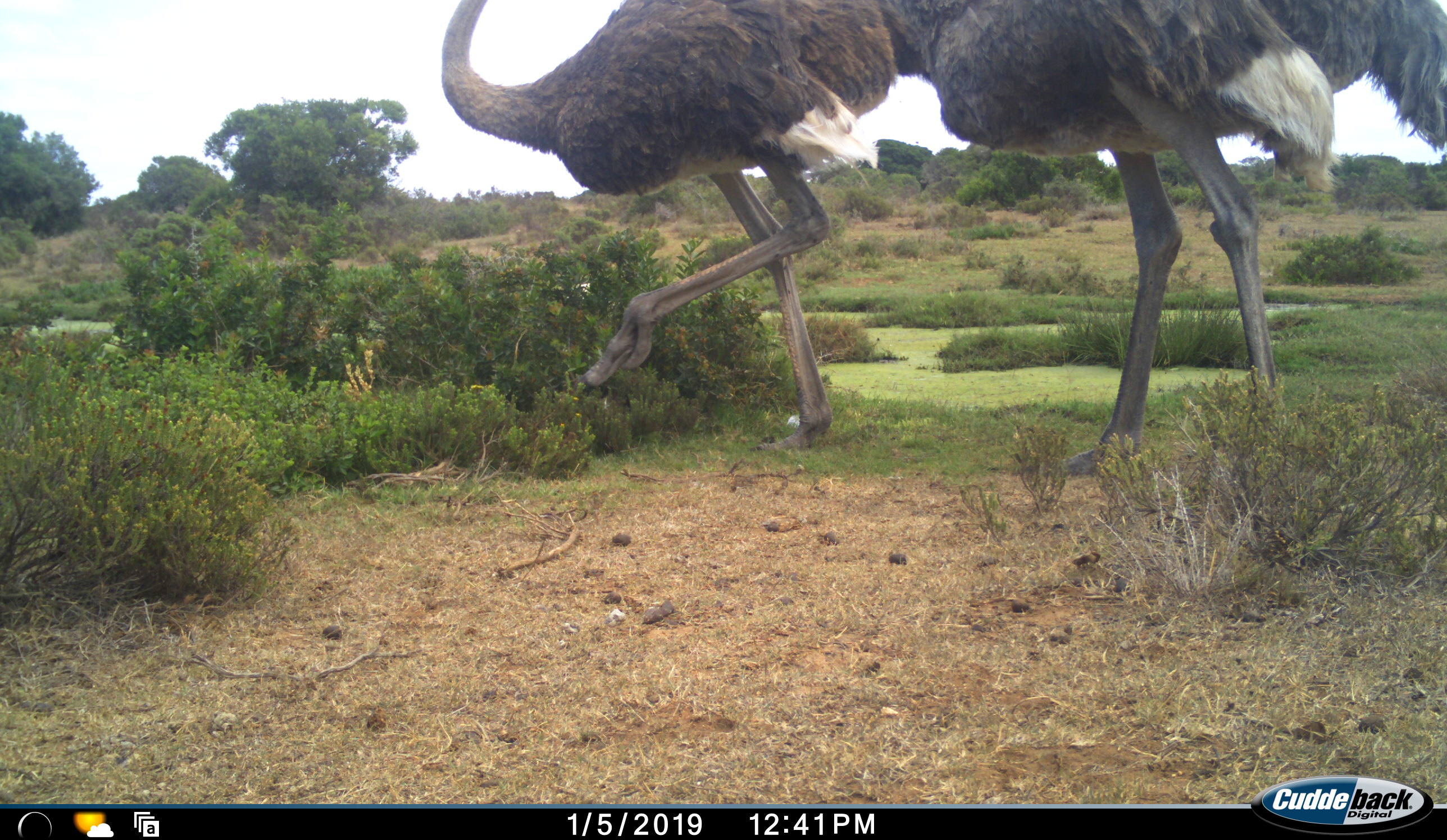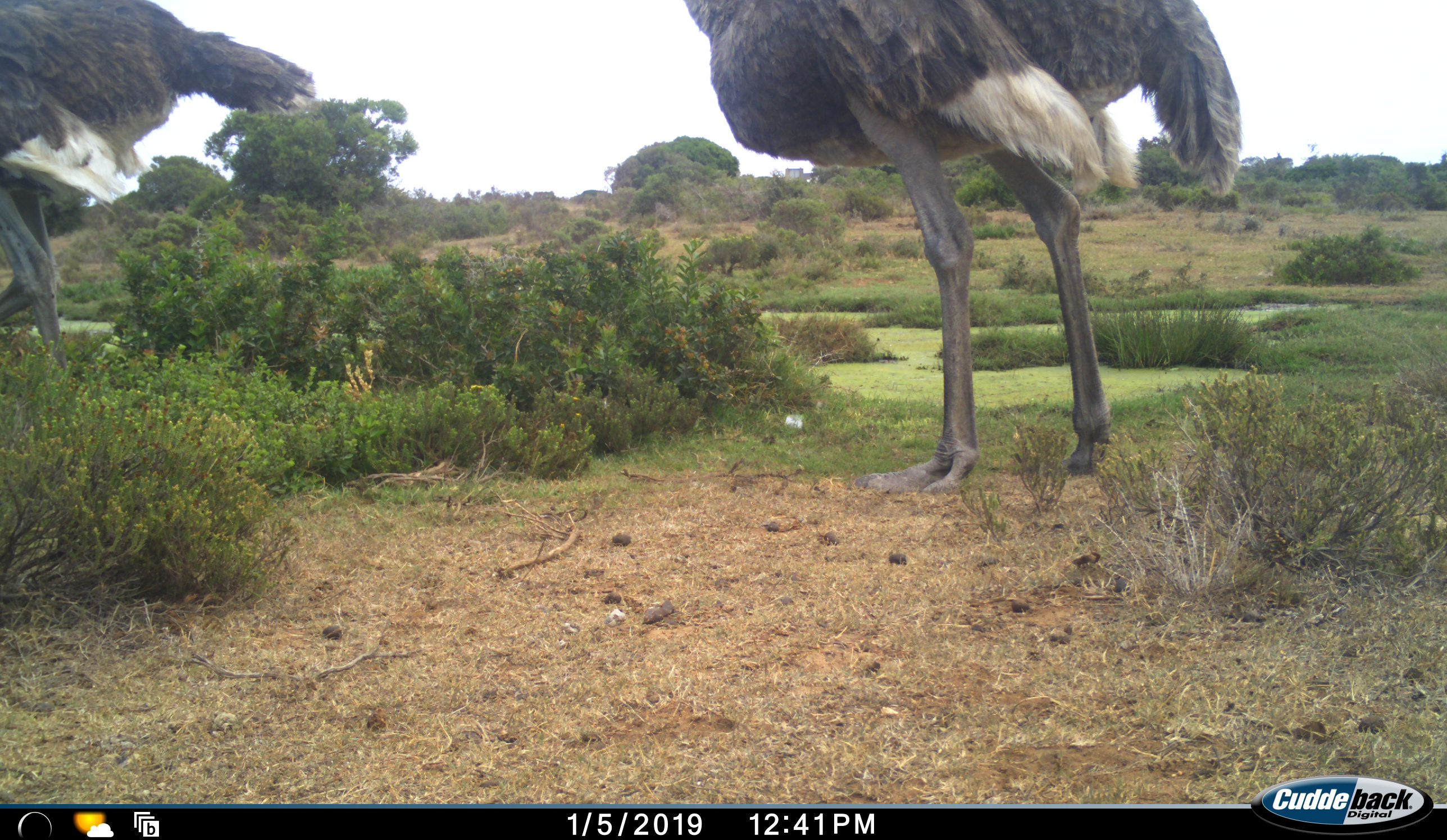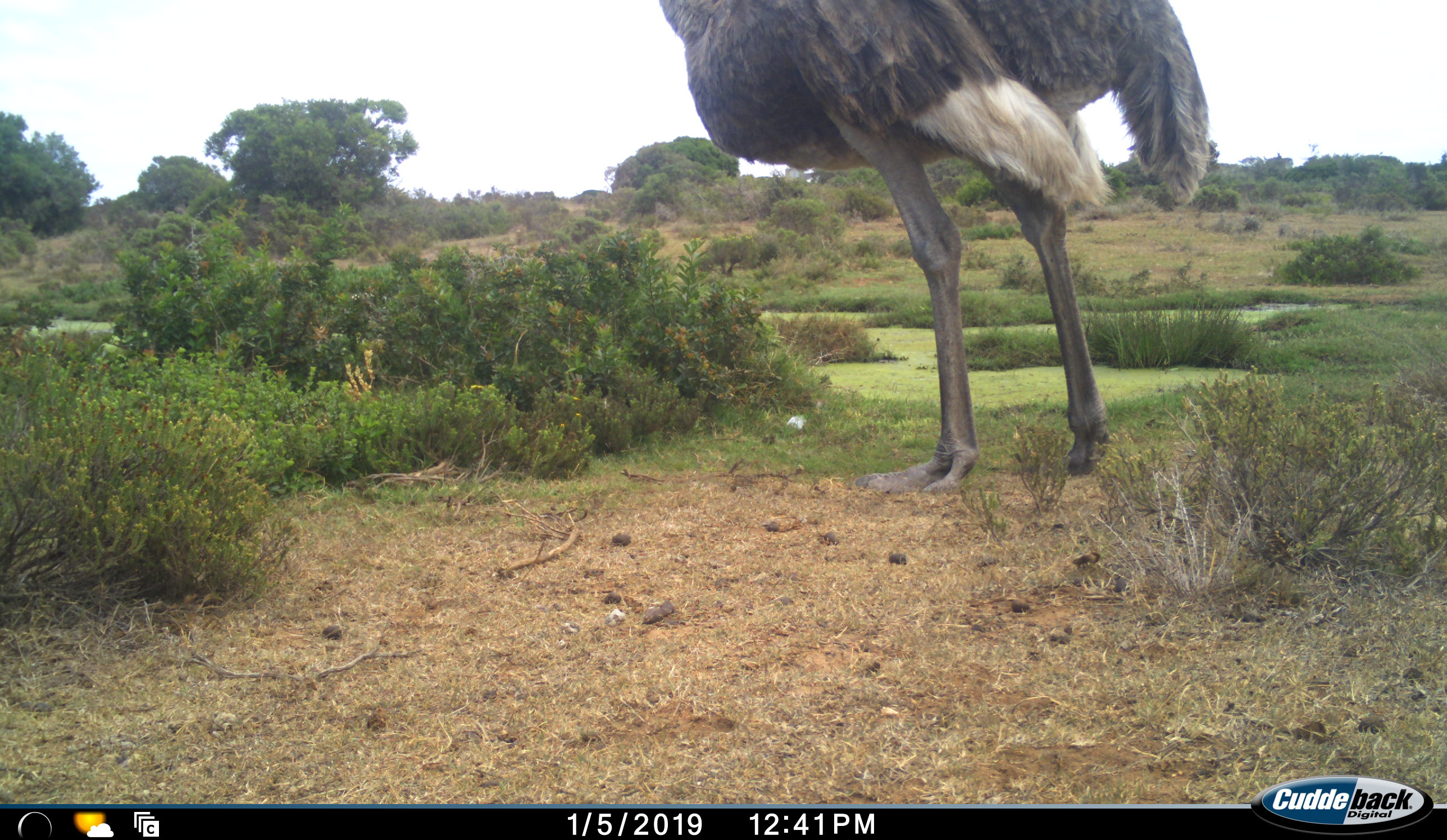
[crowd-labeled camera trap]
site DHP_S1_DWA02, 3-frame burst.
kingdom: Animalia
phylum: Chordata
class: Aves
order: Struthioniformes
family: Struthionidae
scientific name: Struthionidae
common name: ostrich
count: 2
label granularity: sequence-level